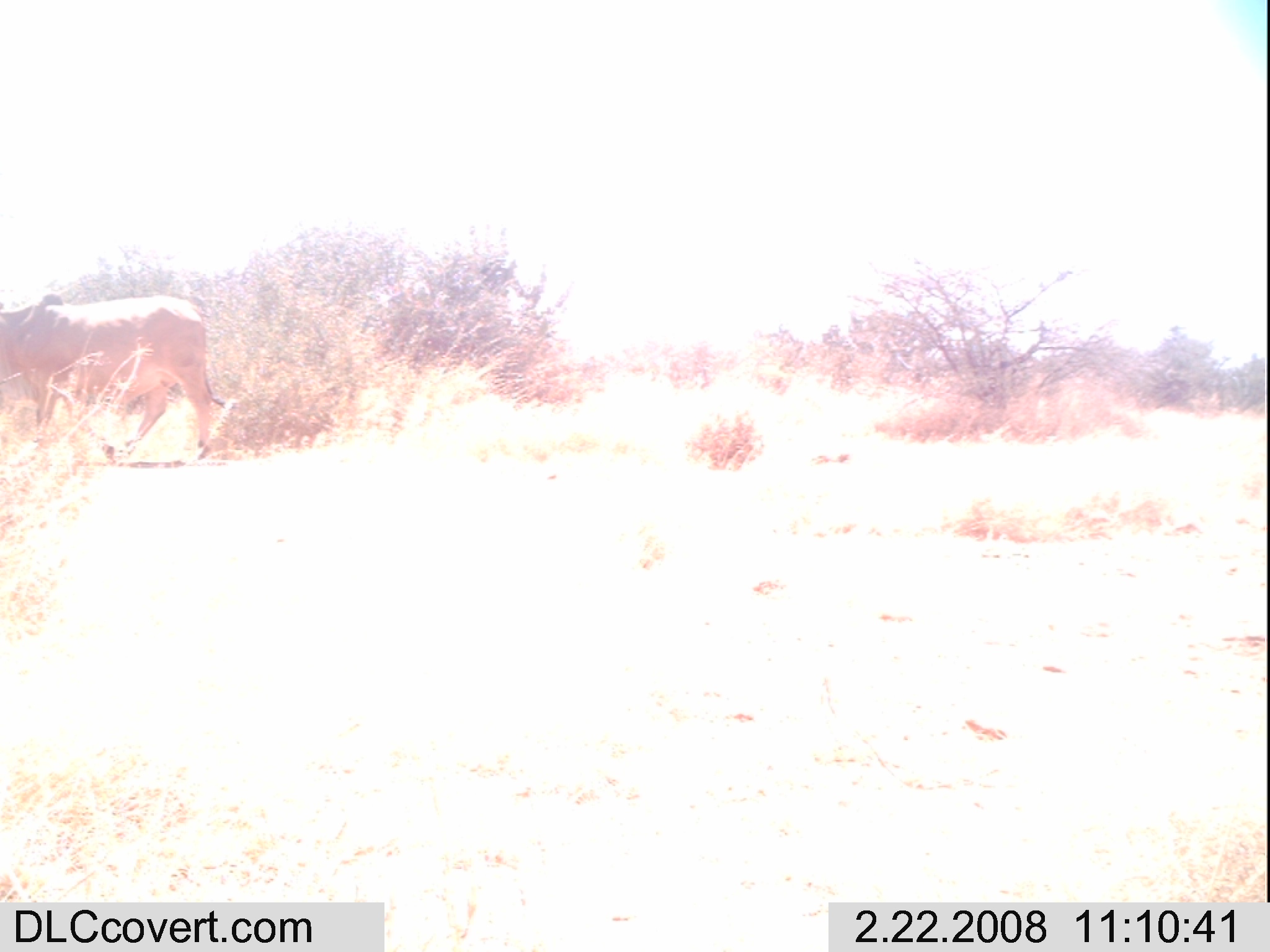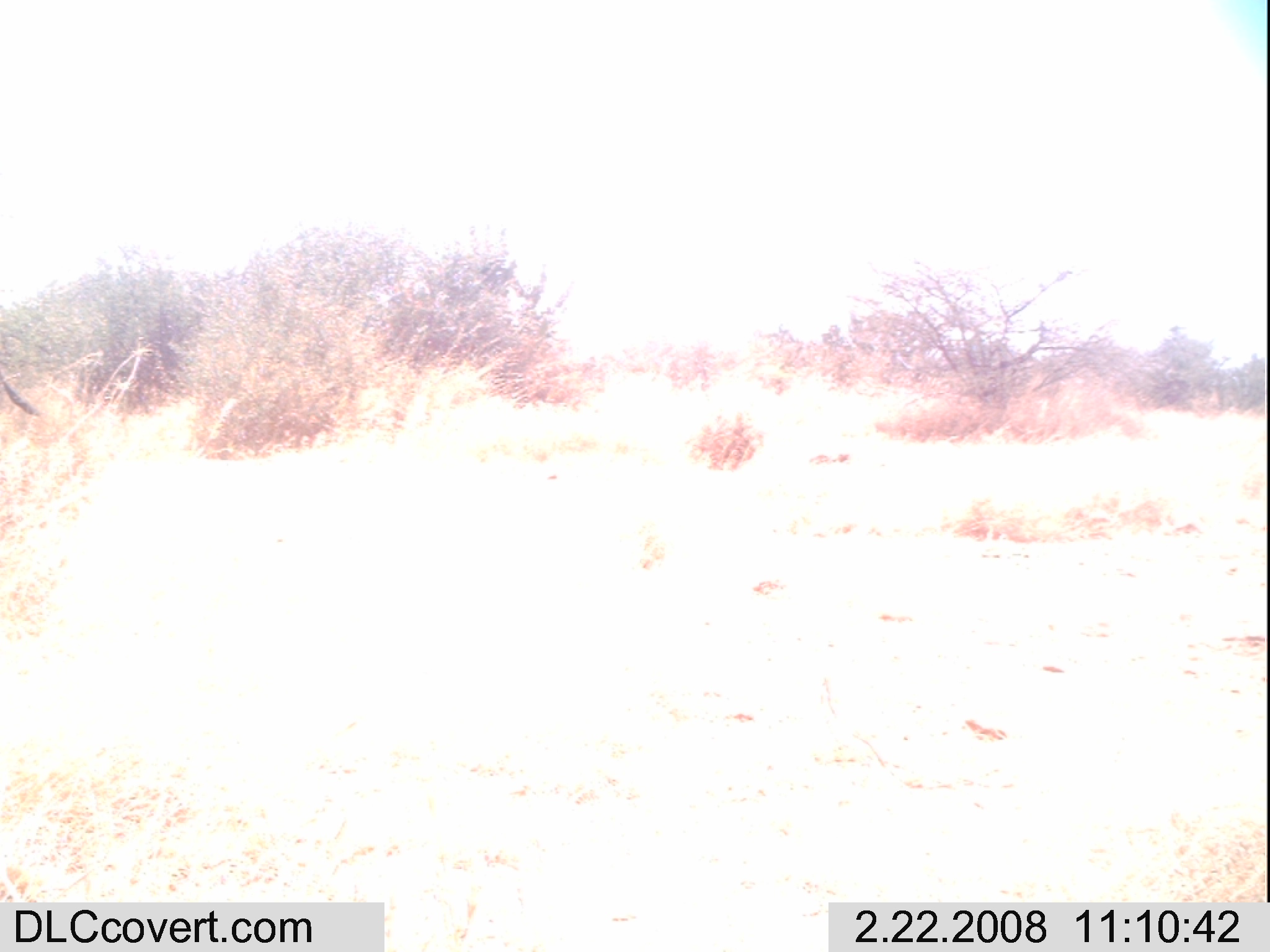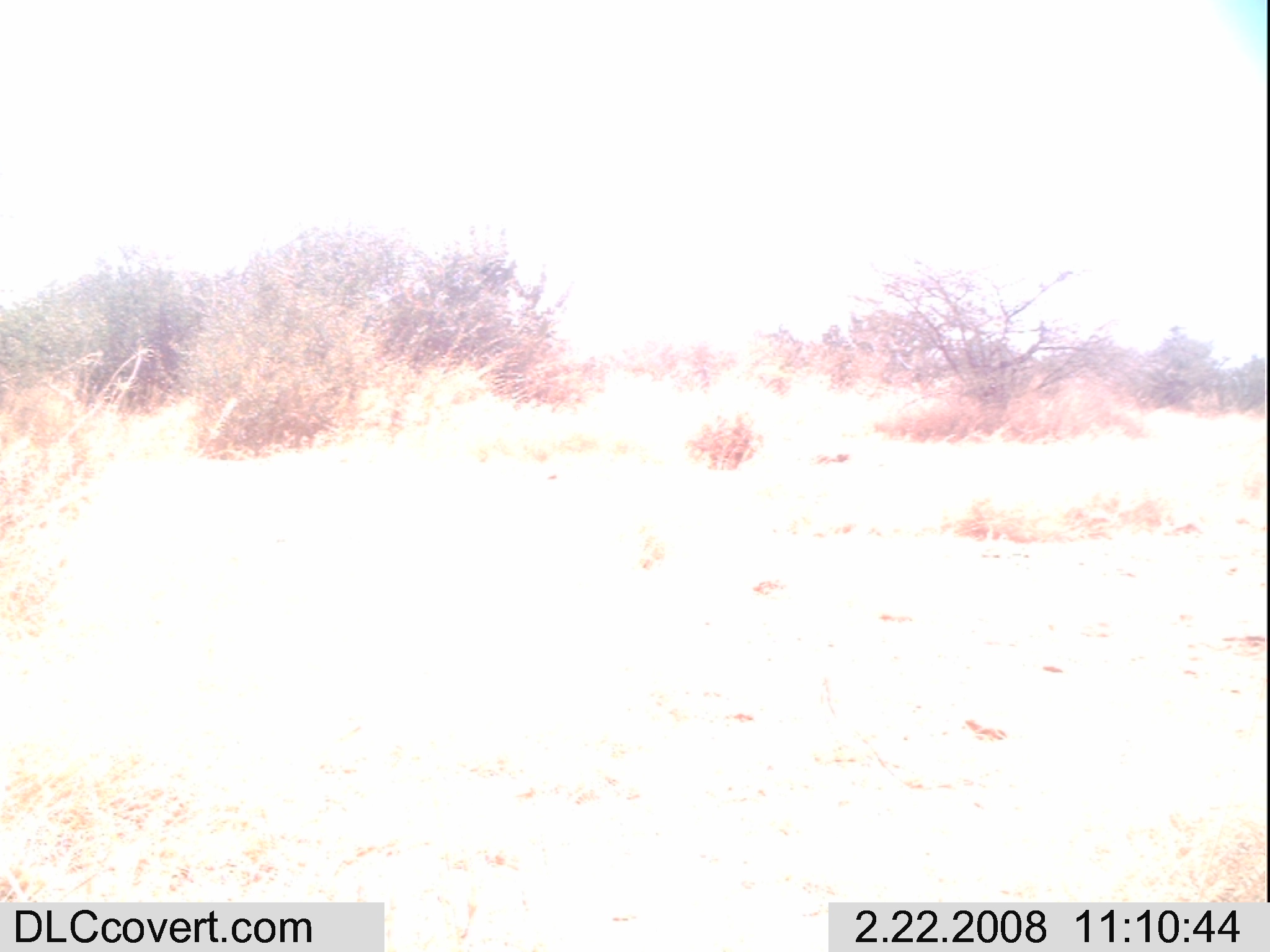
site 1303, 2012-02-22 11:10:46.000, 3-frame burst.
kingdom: Animalia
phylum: Chordata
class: Mammalia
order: Artiodactyla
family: Bovidae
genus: Bos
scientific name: Bos taurus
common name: domestic cattle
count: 1